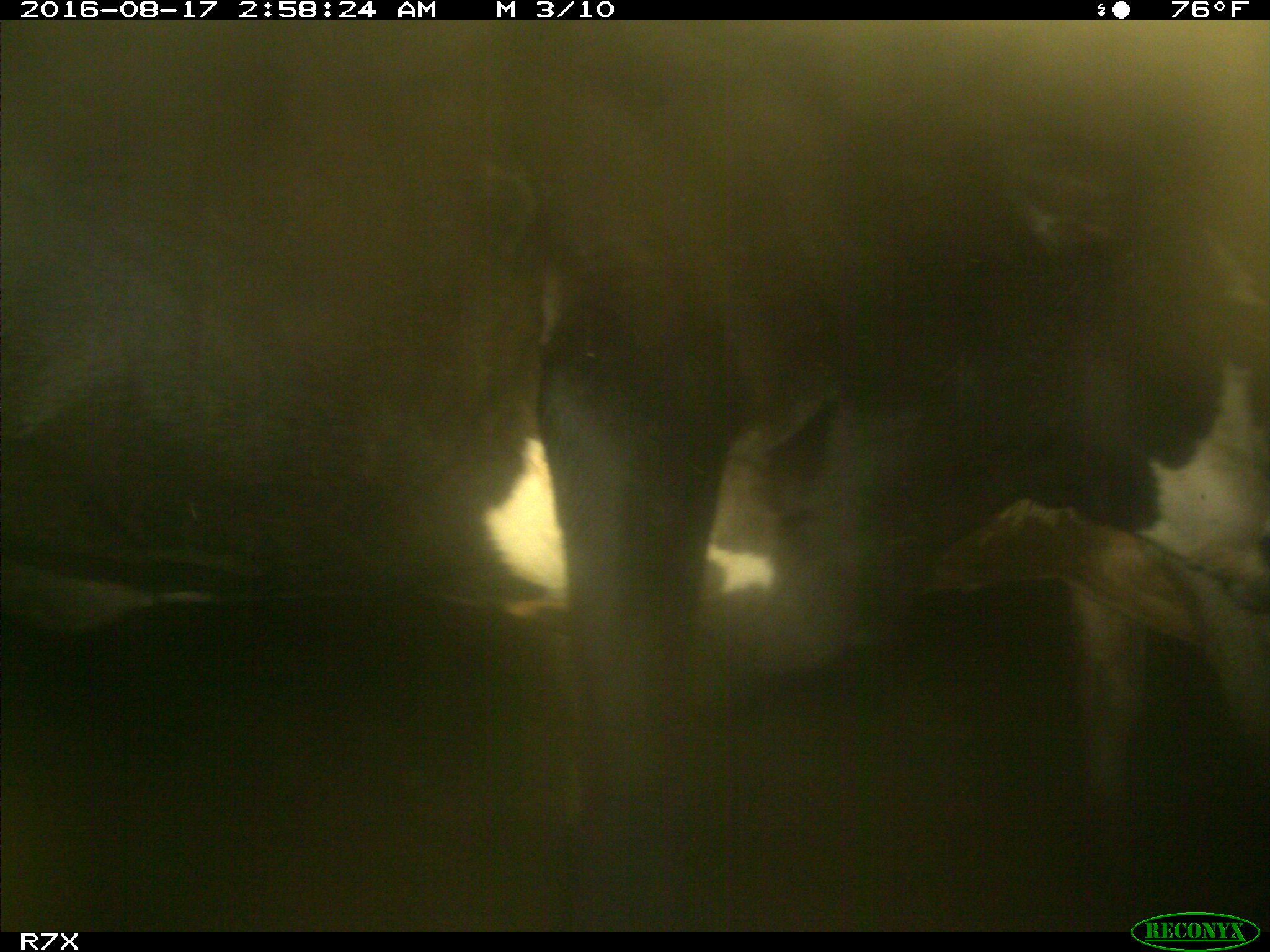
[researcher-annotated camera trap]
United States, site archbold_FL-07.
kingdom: Animalia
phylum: Chordata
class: Mammalia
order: Artiodactyla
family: Bovidae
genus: Bos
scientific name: Bos taurus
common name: domestic cow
Bos taurus (domestic cow).